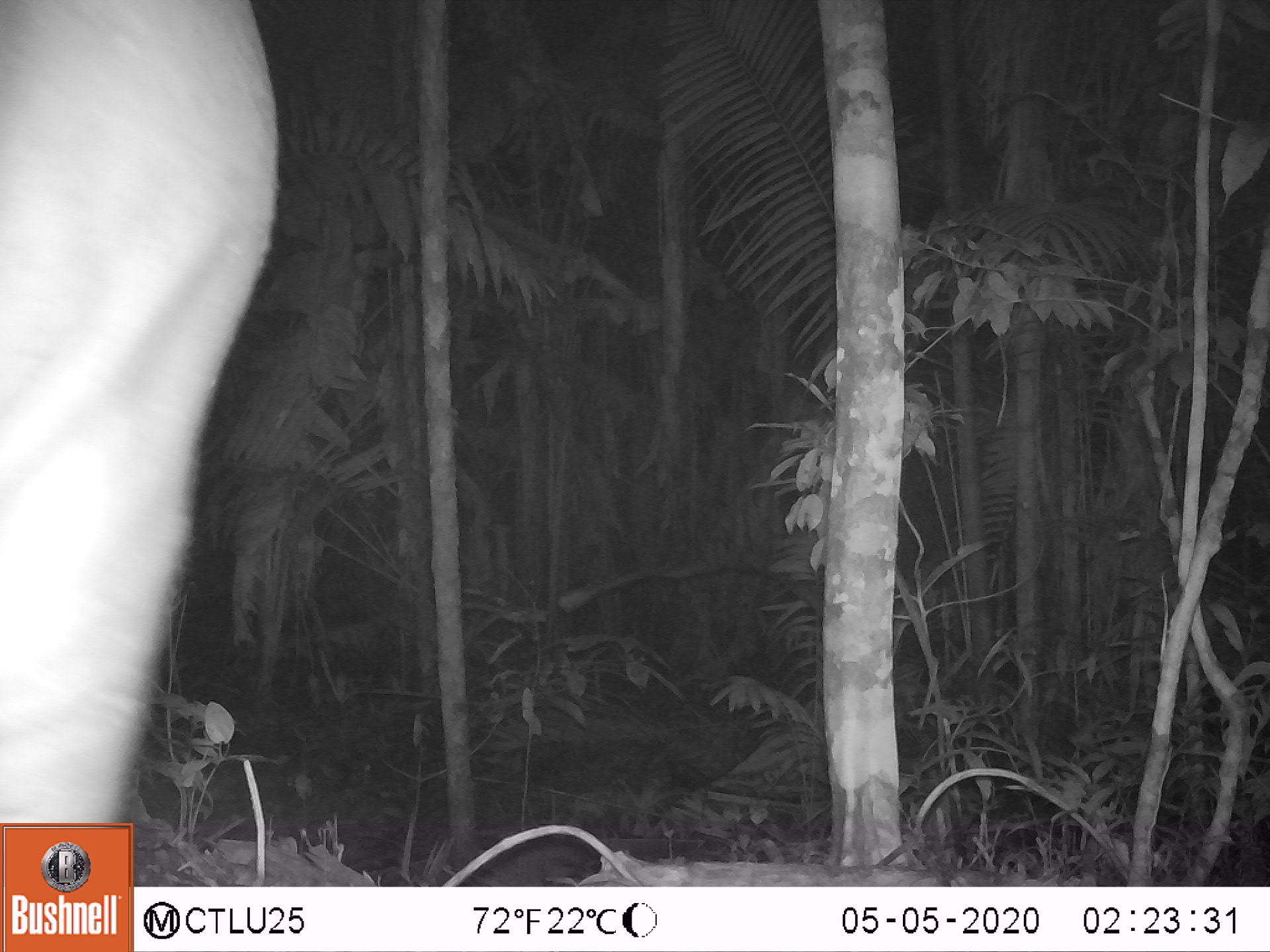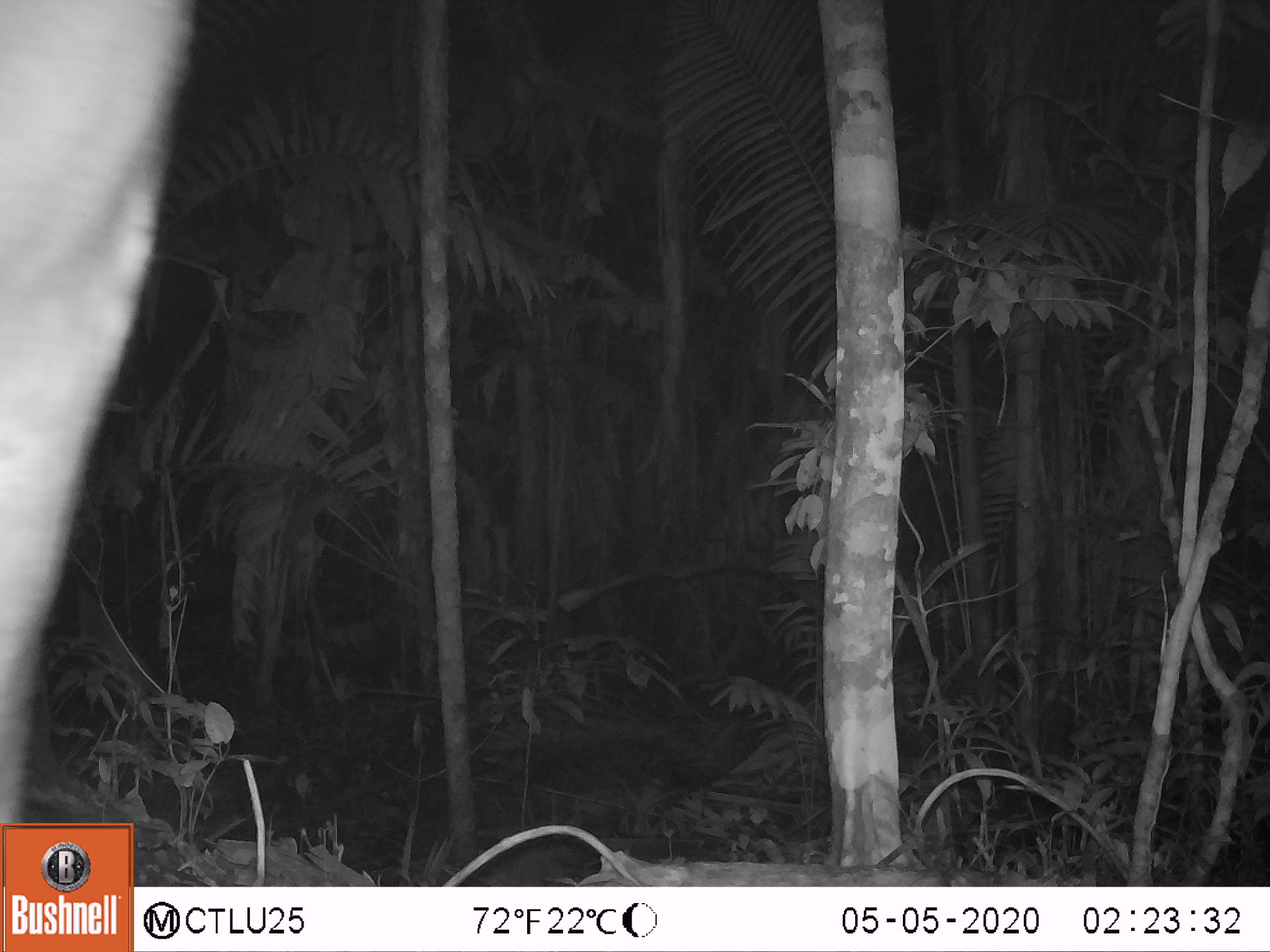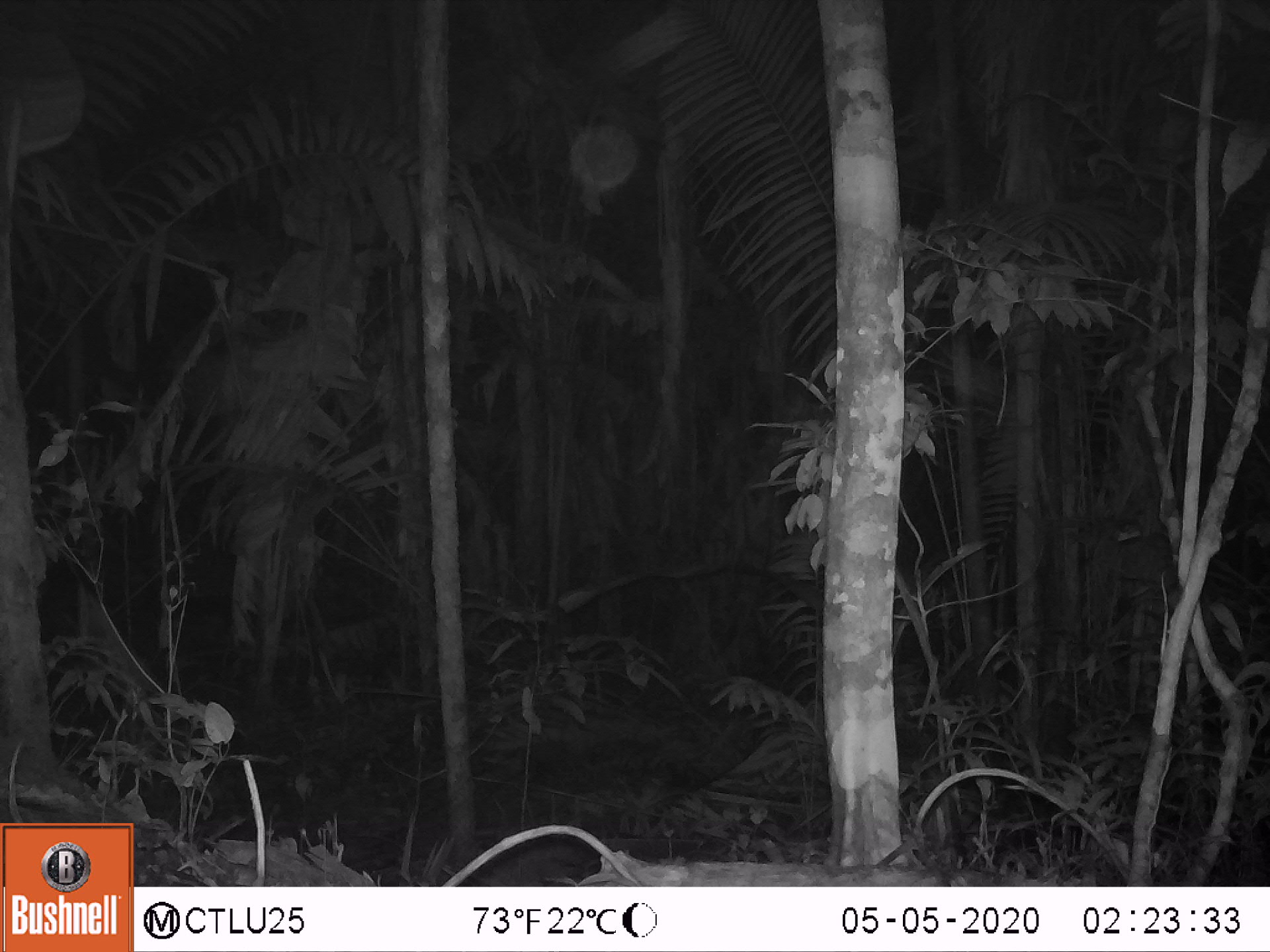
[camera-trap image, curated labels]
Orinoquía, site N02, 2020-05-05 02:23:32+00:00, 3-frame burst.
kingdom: Animalia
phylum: Chordata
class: Mammalia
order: Perissodactyla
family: Tapiridae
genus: Tapirus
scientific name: Tapirus terrestris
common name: lowland tapir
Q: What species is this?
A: Lowland tapir (Tapirus terrestris).